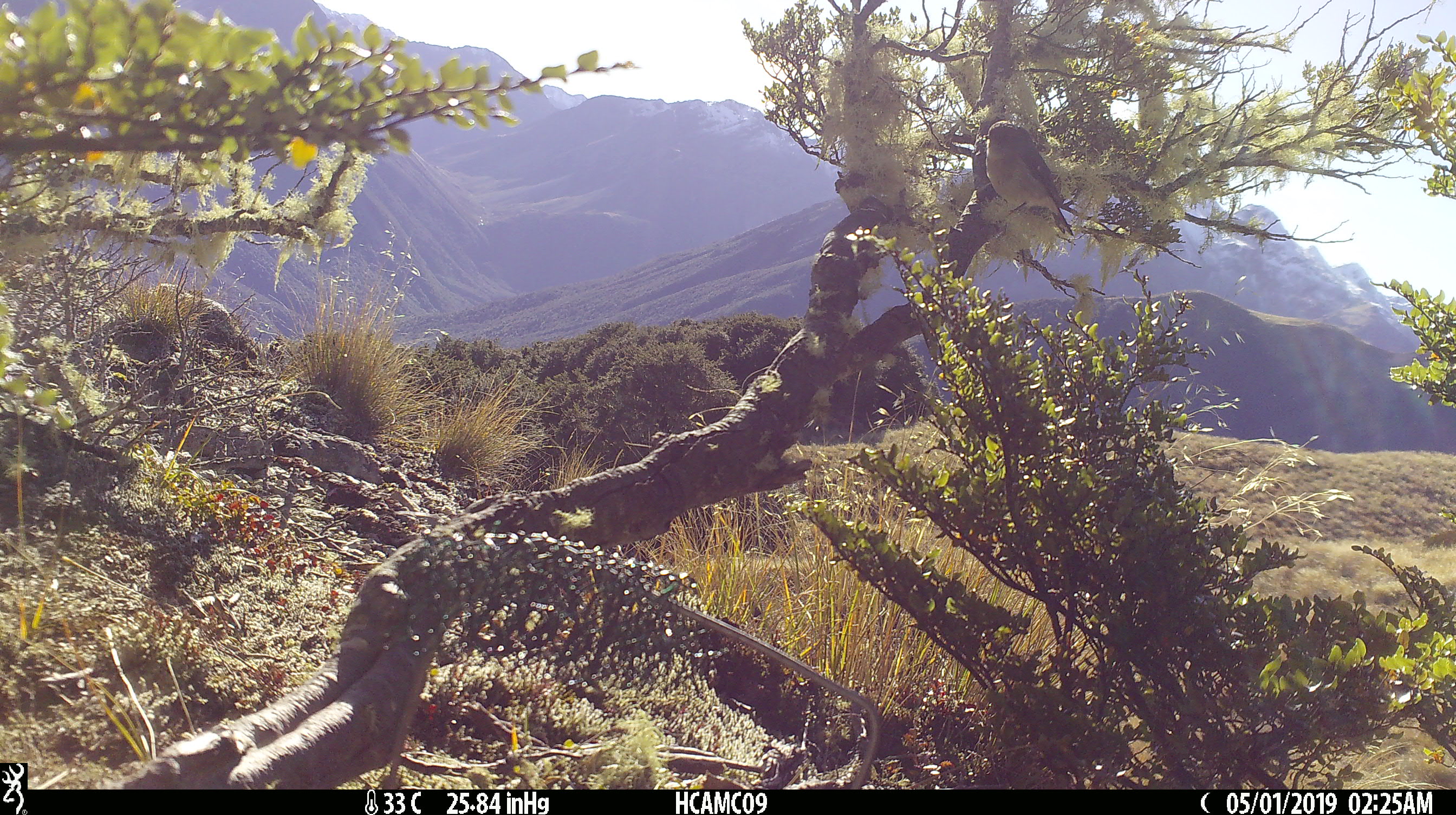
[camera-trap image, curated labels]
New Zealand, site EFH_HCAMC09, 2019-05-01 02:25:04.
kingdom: Animalia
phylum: Chordata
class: Aves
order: Passeriformes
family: Petroicidae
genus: Petroica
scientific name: Petroica macrocephala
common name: tomtit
Tomtit (Petroica macrocephala).